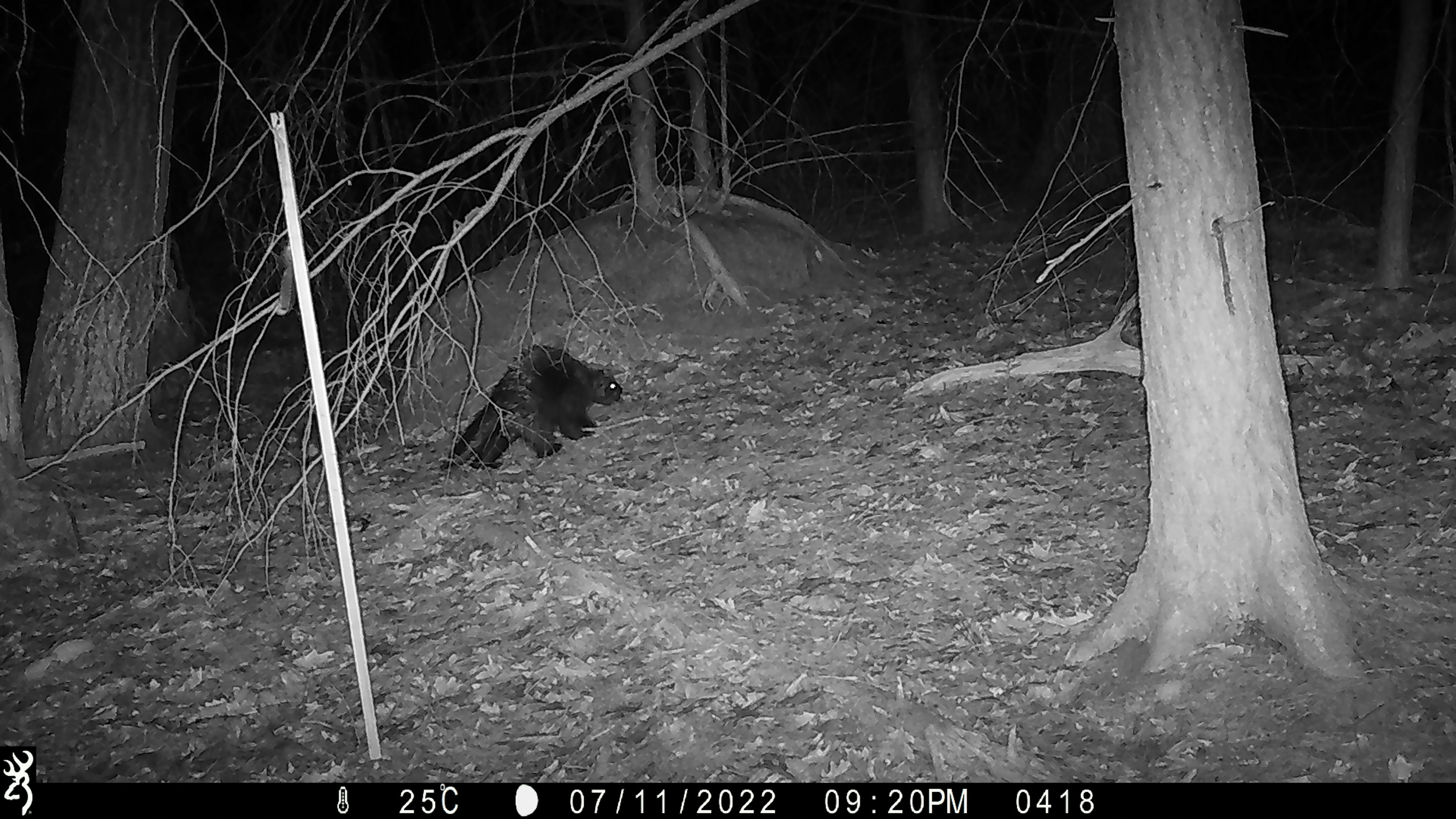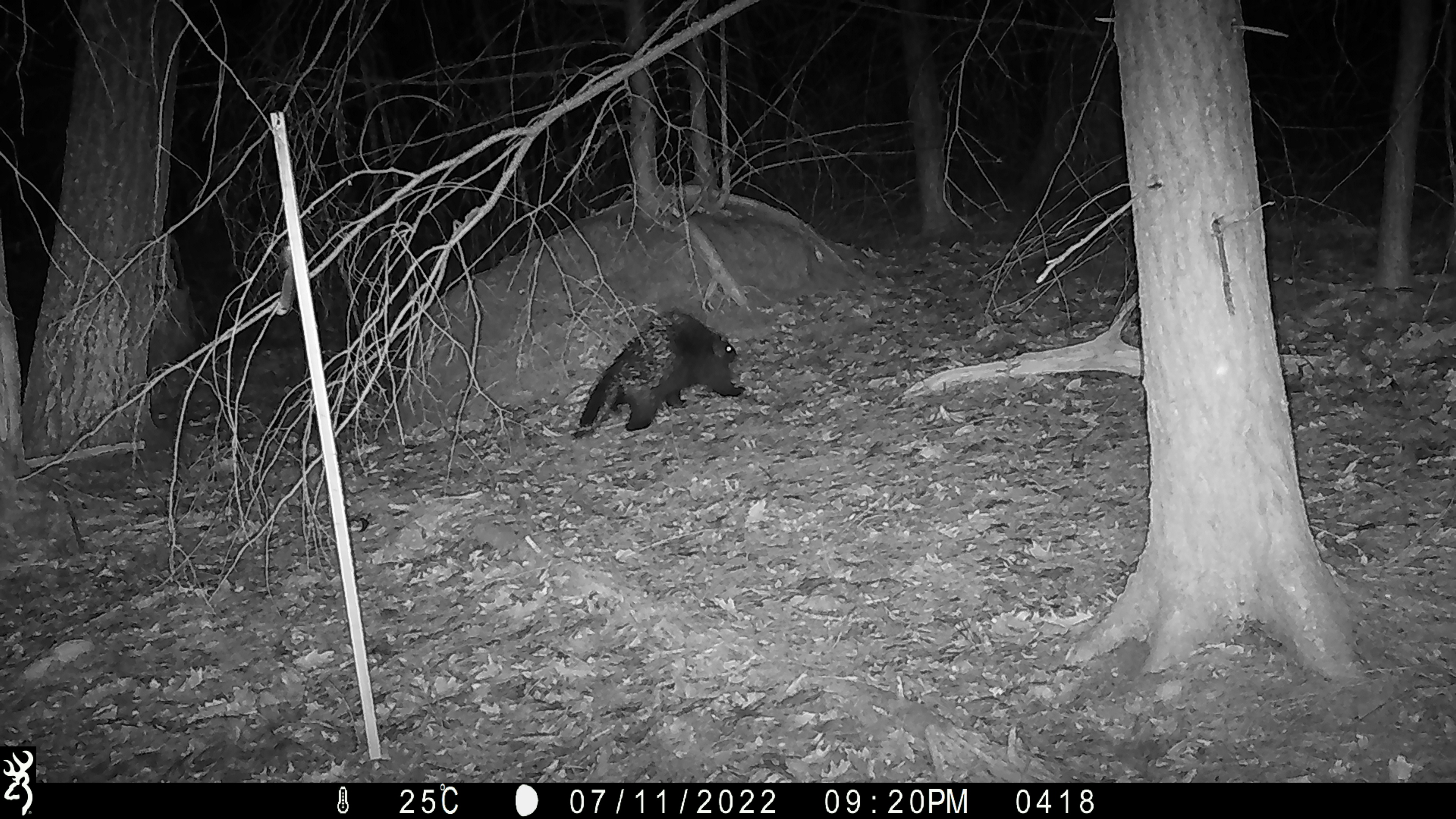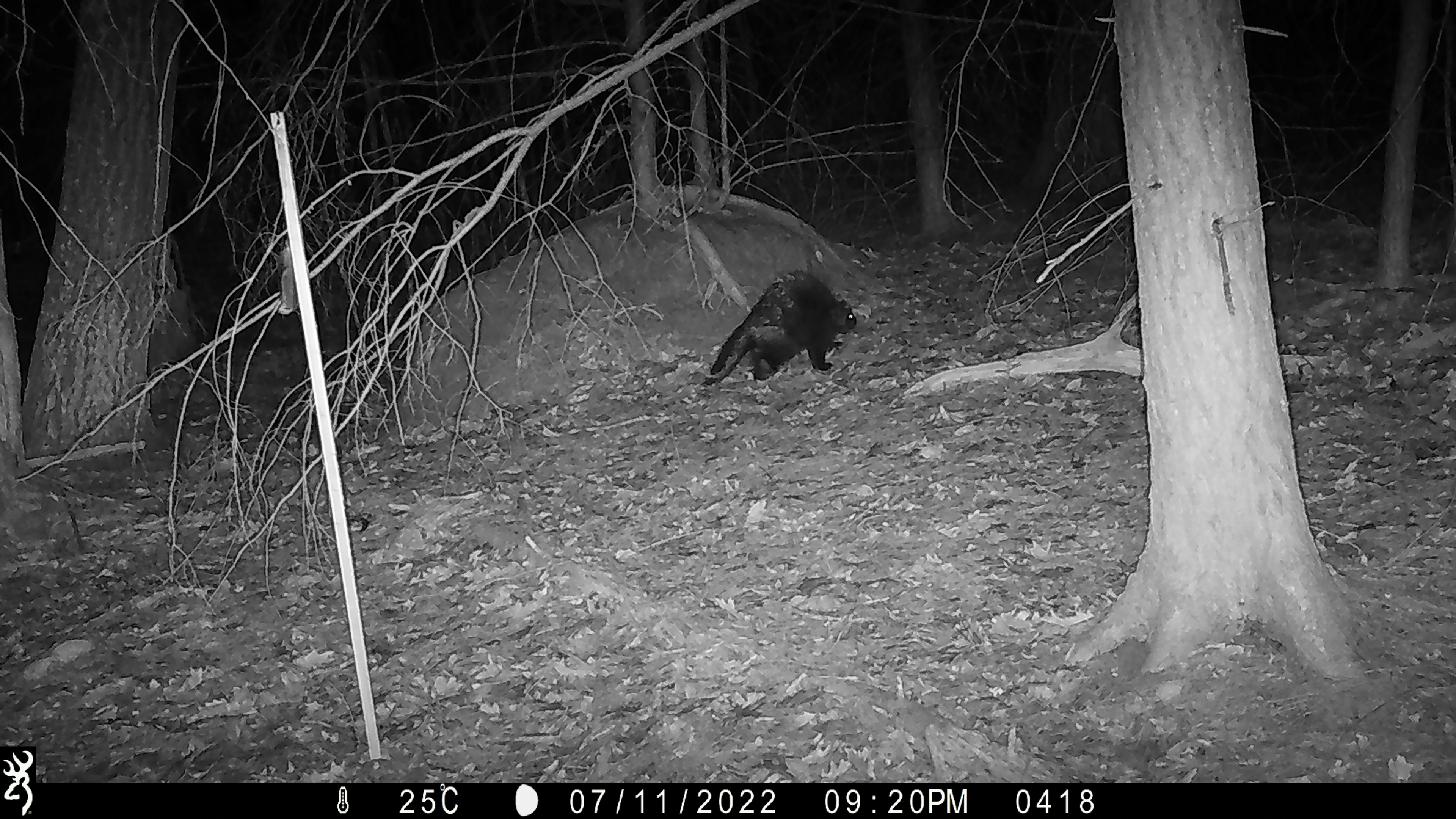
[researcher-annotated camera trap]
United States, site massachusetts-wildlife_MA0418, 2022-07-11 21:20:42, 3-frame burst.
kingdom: Animalia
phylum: Chordata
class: Mammalia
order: Rodentia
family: Erethizontidae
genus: Erethizon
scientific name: Erethizon dorsatum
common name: porcupine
Porcupine (Erethizon dorsatum).